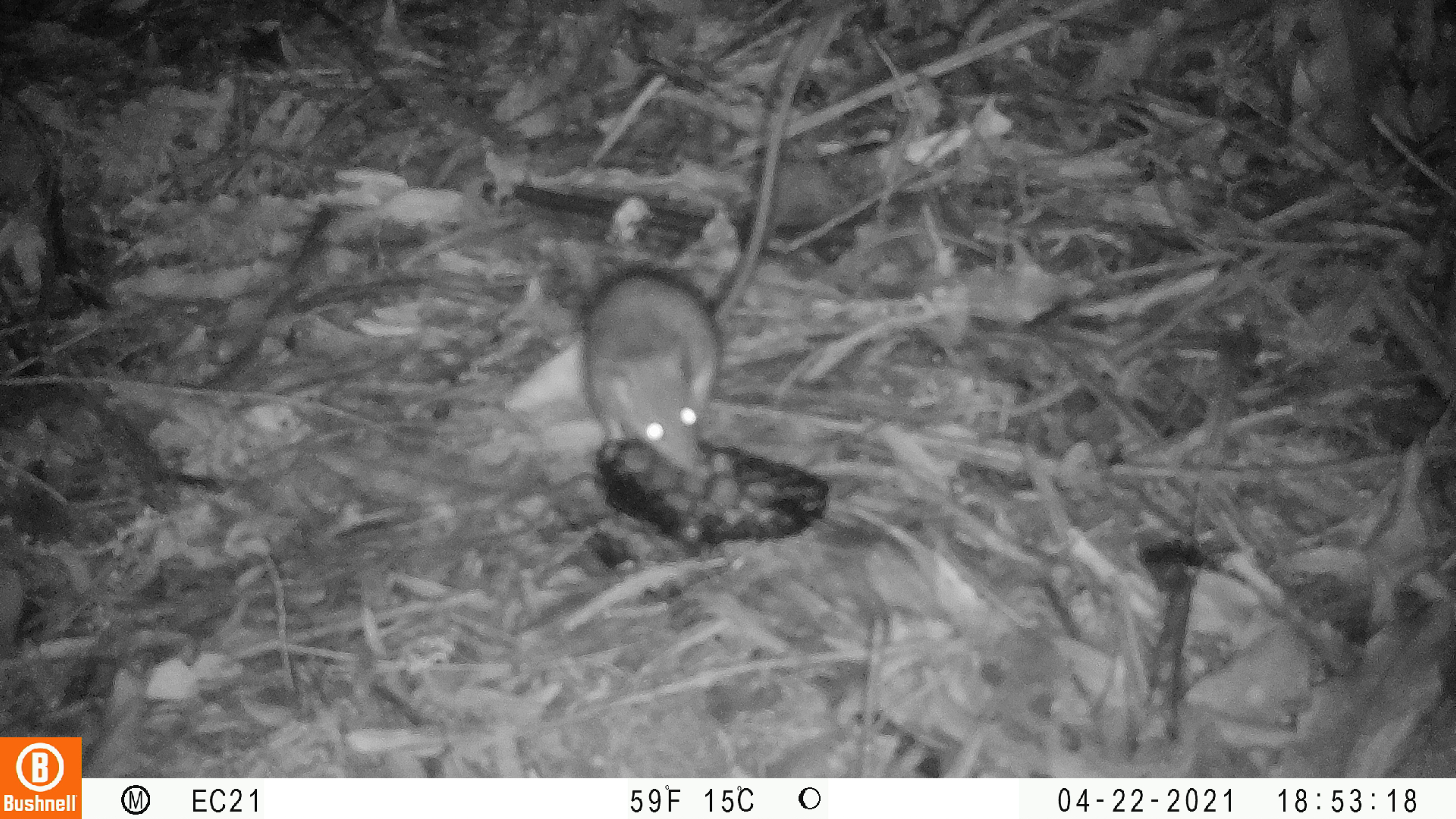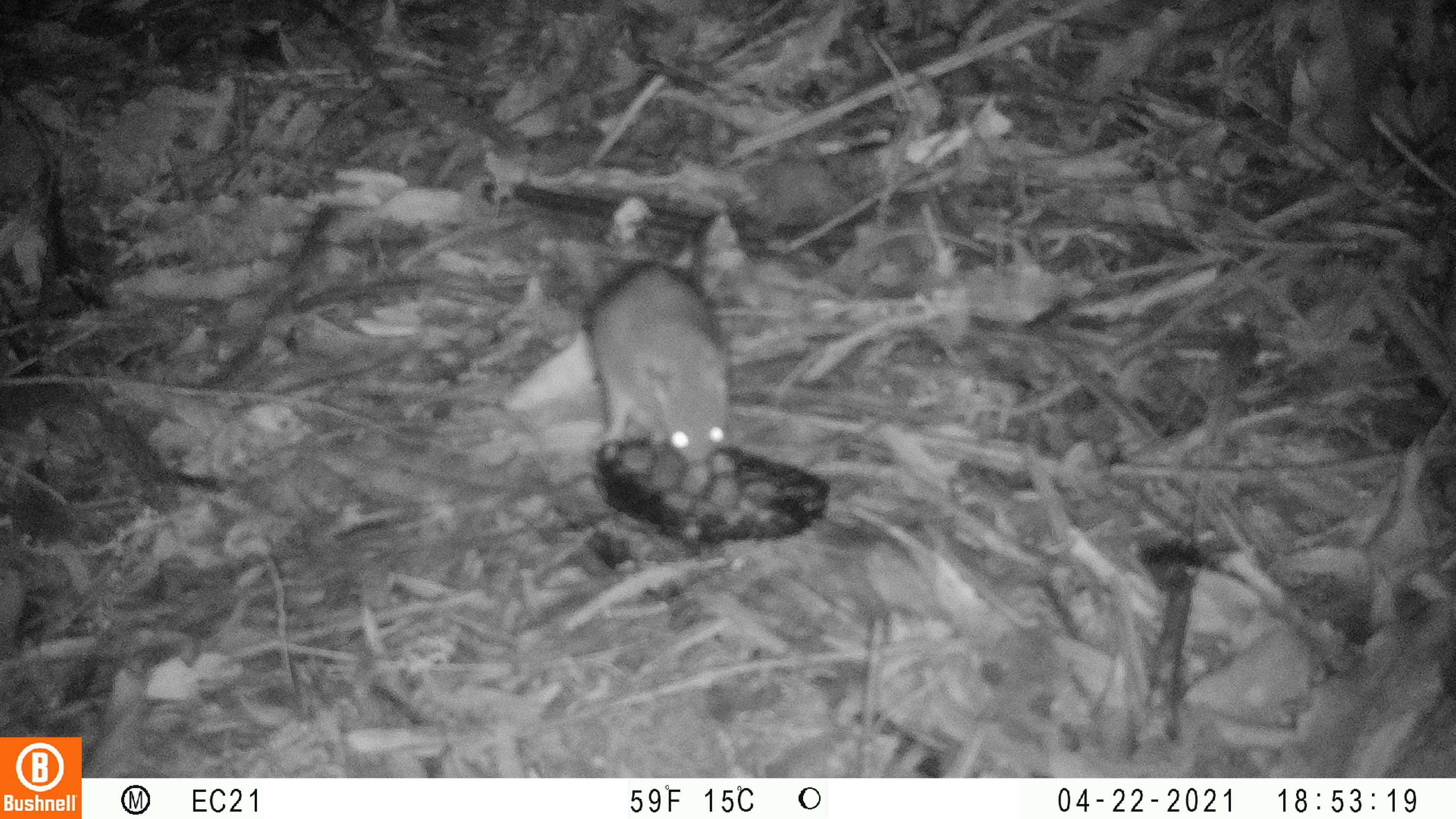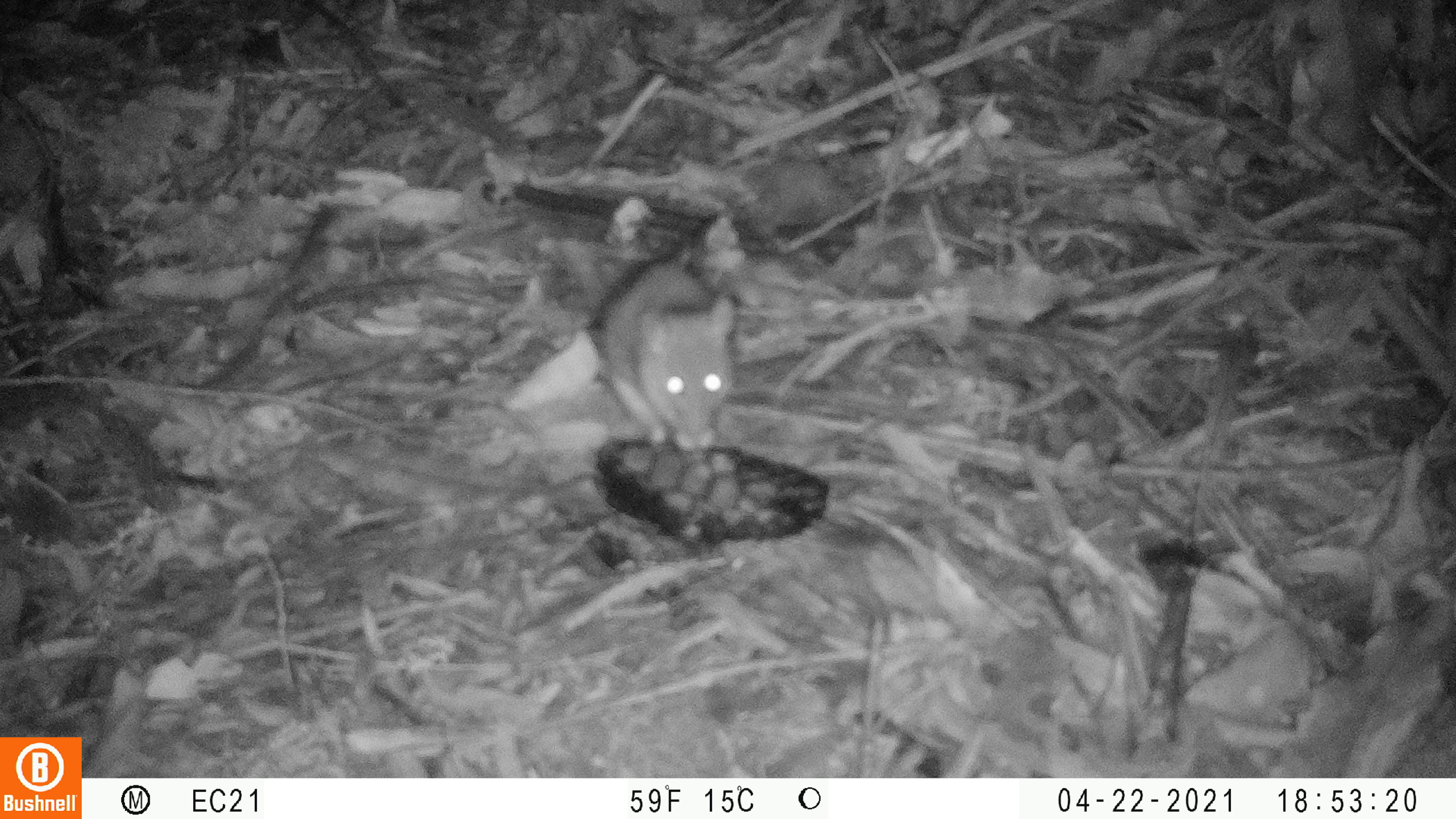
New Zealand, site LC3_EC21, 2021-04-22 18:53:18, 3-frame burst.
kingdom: Animalia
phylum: Chordata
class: Mammalia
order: Rodentia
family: Muridae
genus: Rattus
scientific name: Rattus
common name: rat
Rat (Rattus).